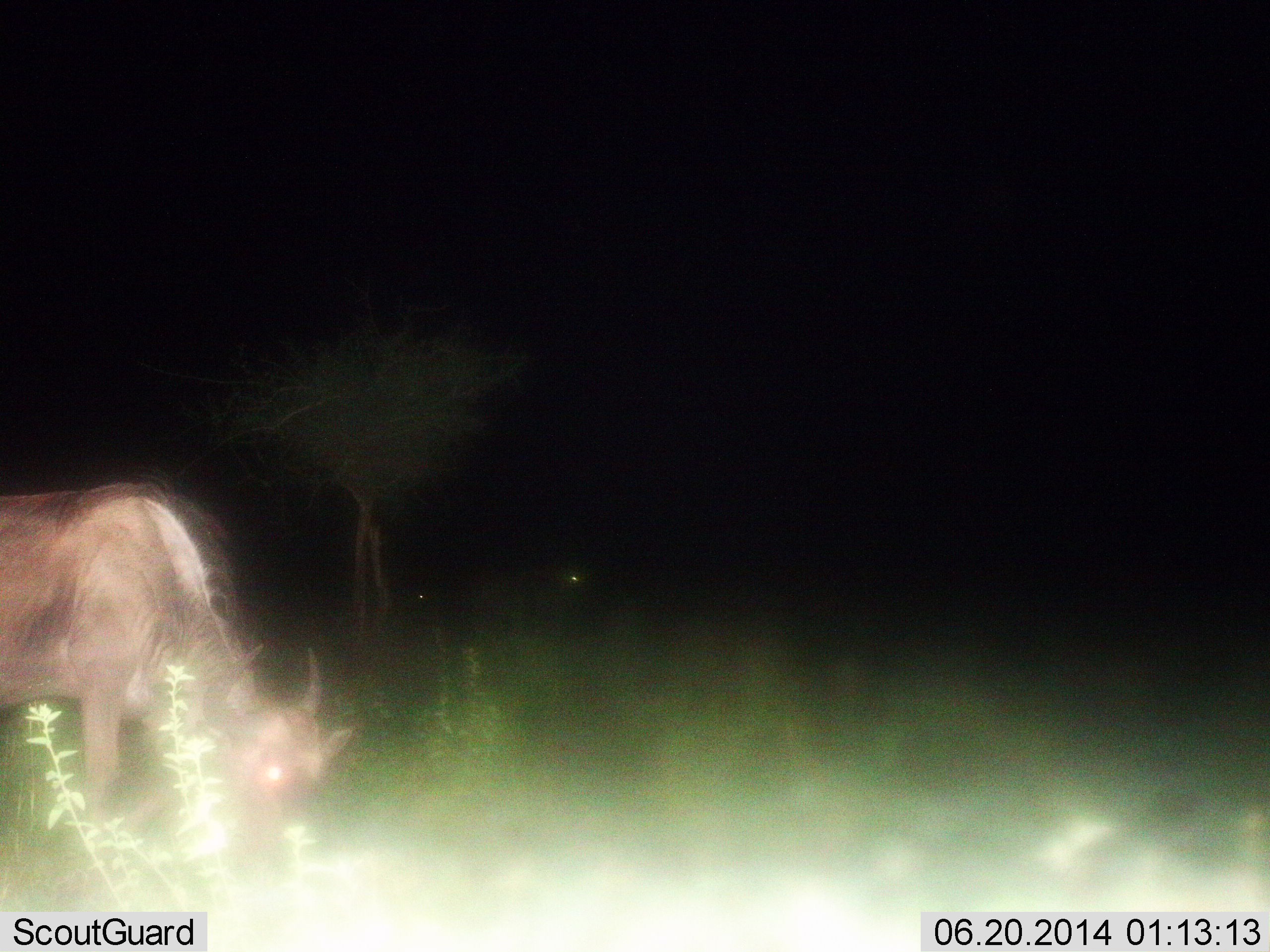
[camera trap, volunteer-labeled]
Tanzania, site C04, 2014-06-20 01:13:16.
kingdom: Animalia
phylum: Chordata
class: Mammalia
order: Artiodactyla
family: Bovidae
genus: Connochaetes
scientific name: Connochaetes taurinus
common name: blue wildebeest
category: wildebeest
Wildebeest (blue wildebeest) (Connochaetes taurinus), count 1. Behavior (volunteer vote fractions): standing 20%, resting 0%, moving 0%, interacting 0%. Young present (vote fraction): 0%. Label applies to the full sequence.